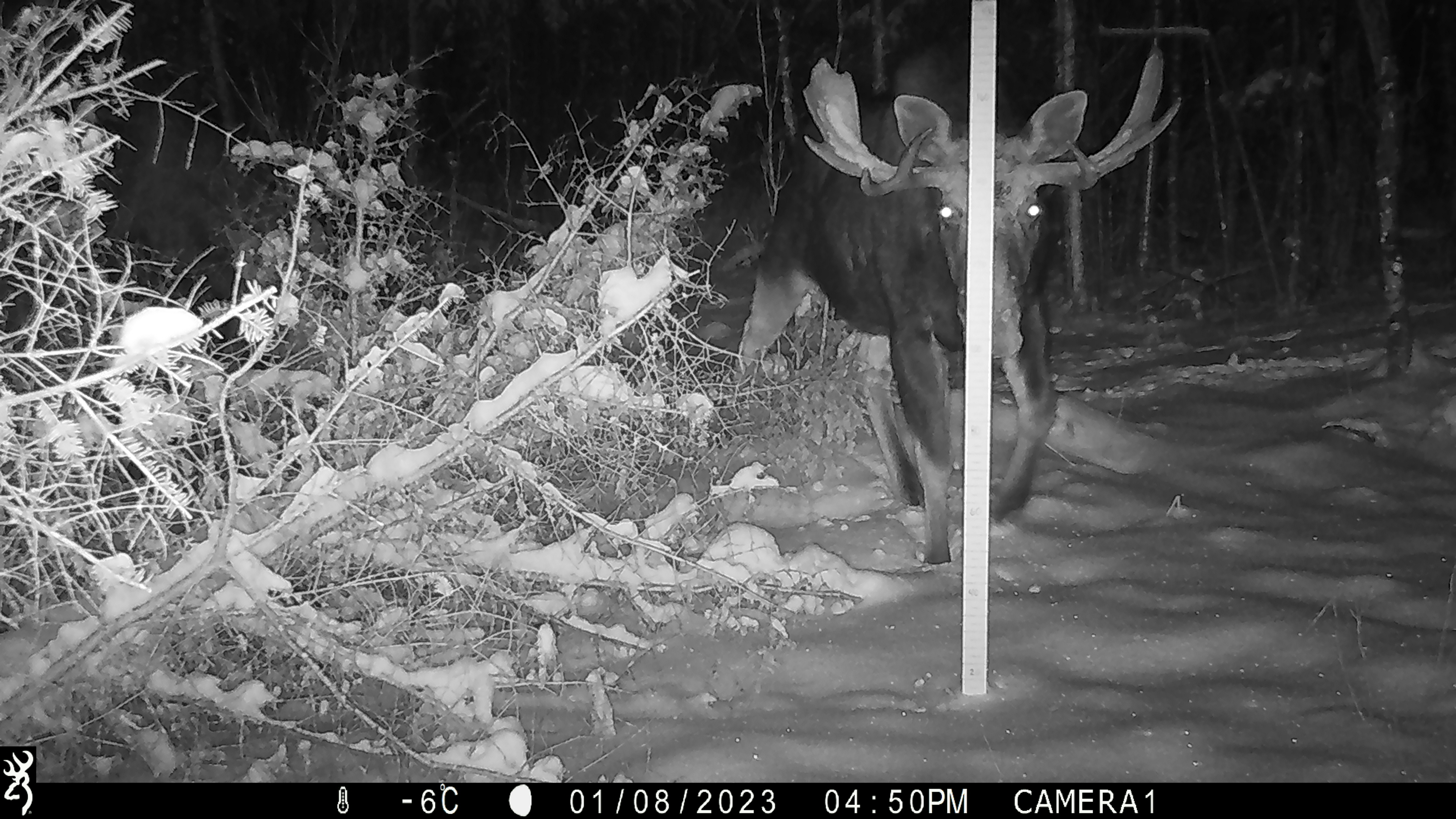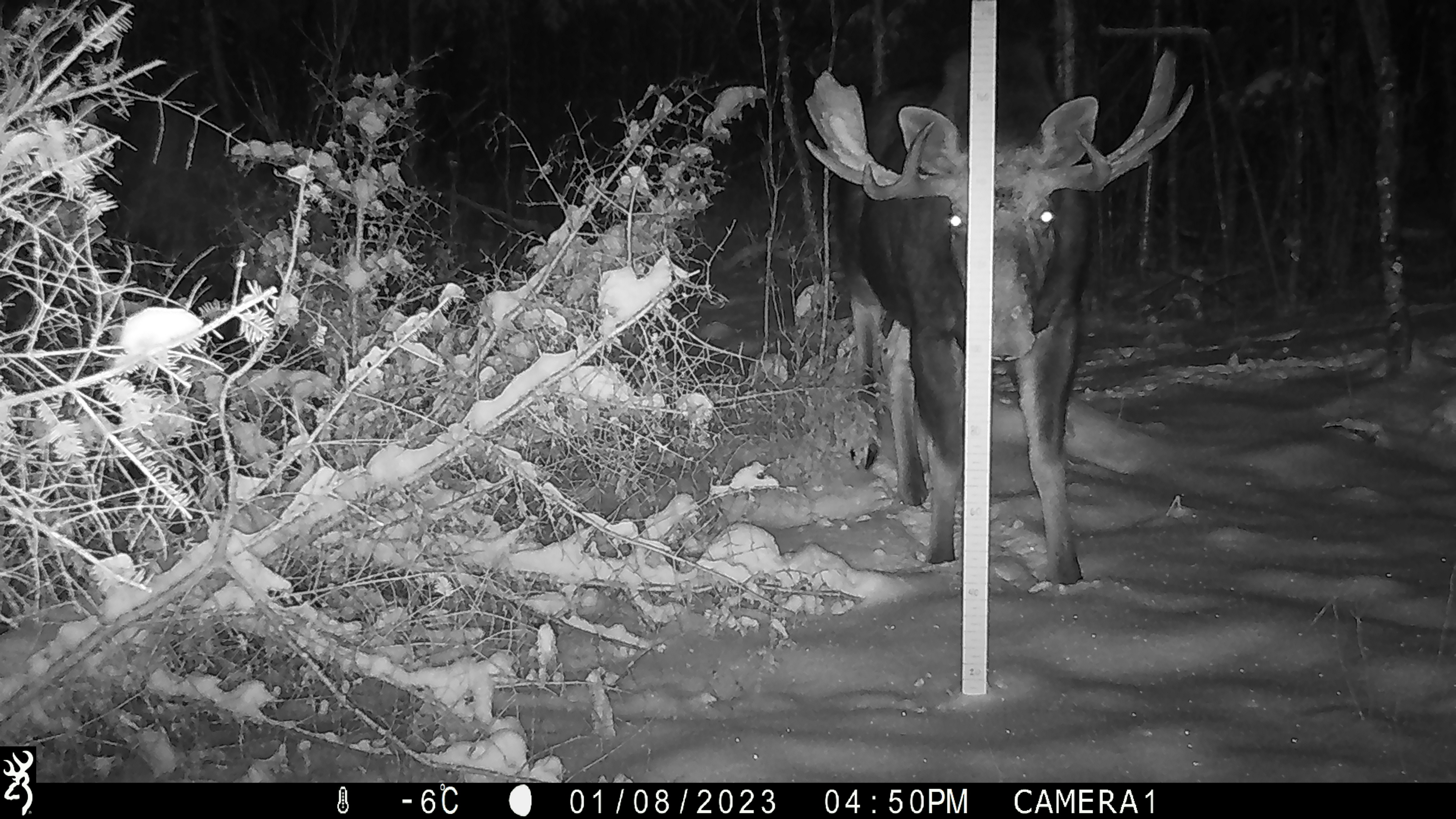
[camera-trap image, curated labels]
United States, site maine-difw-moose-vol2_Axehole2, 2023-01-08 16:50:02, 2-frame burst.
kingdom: Animalia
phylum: Chordata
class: Mammalia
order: Artiodactyla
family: Cervidae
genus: Alces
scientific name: Alces alces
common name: moose